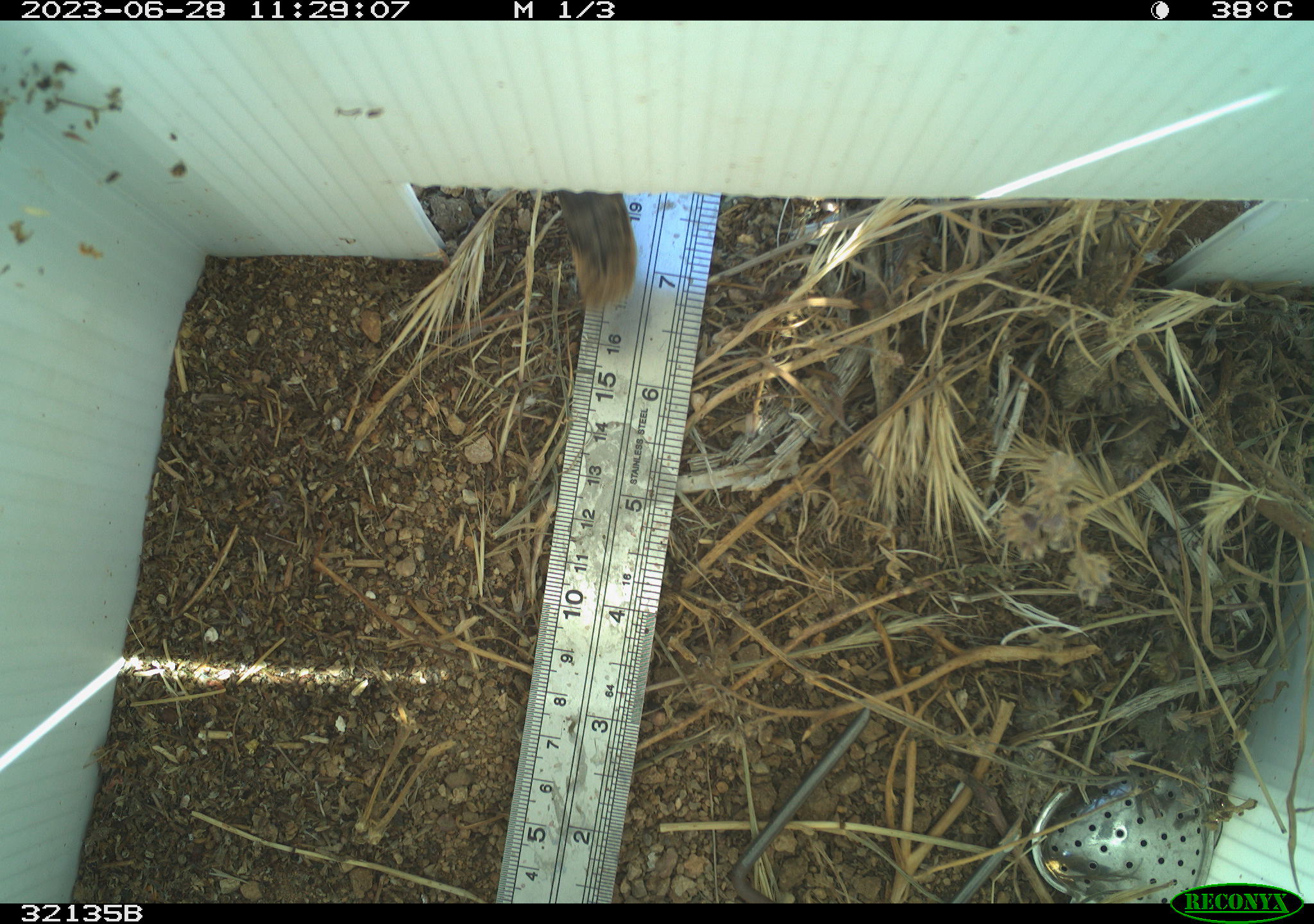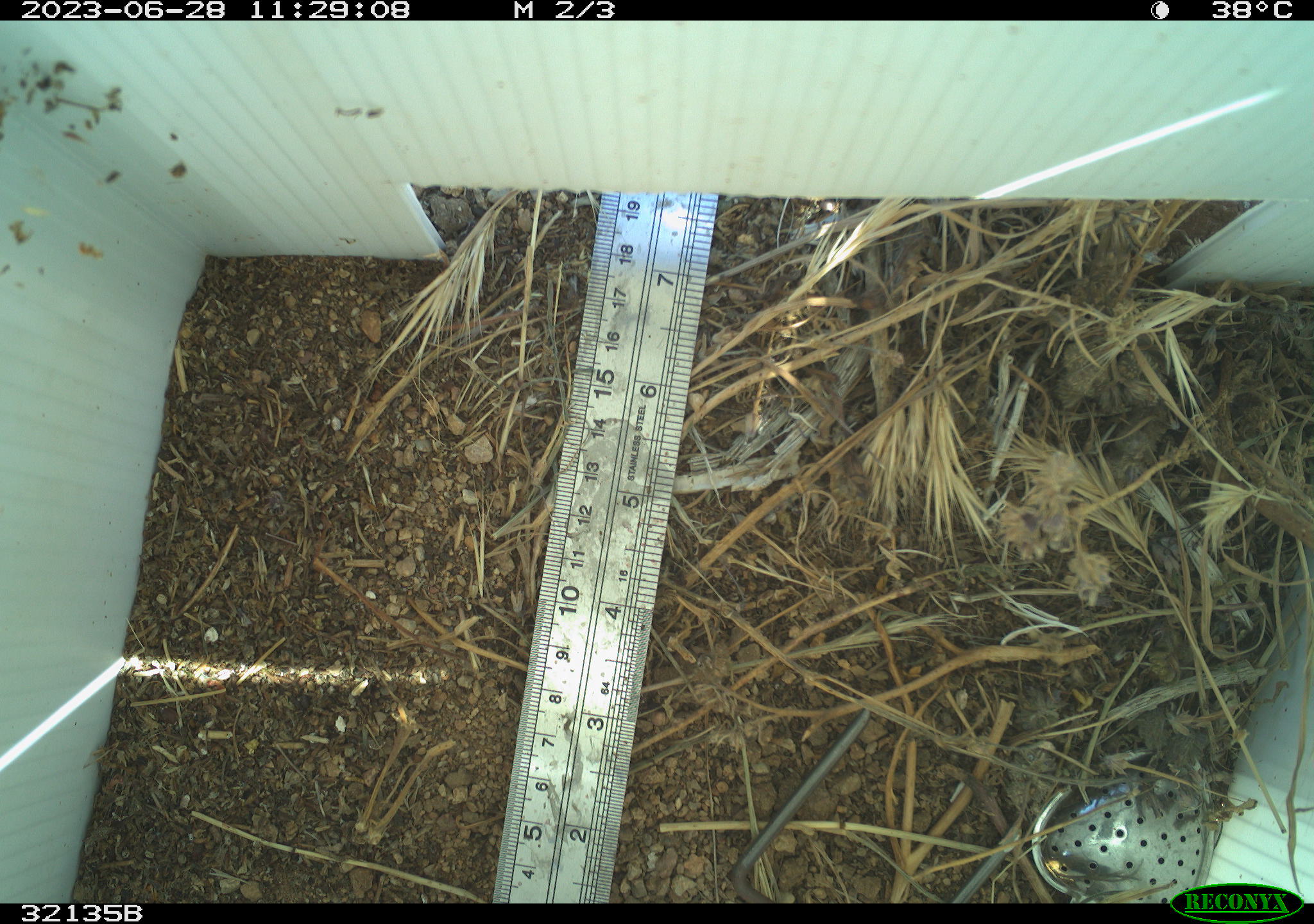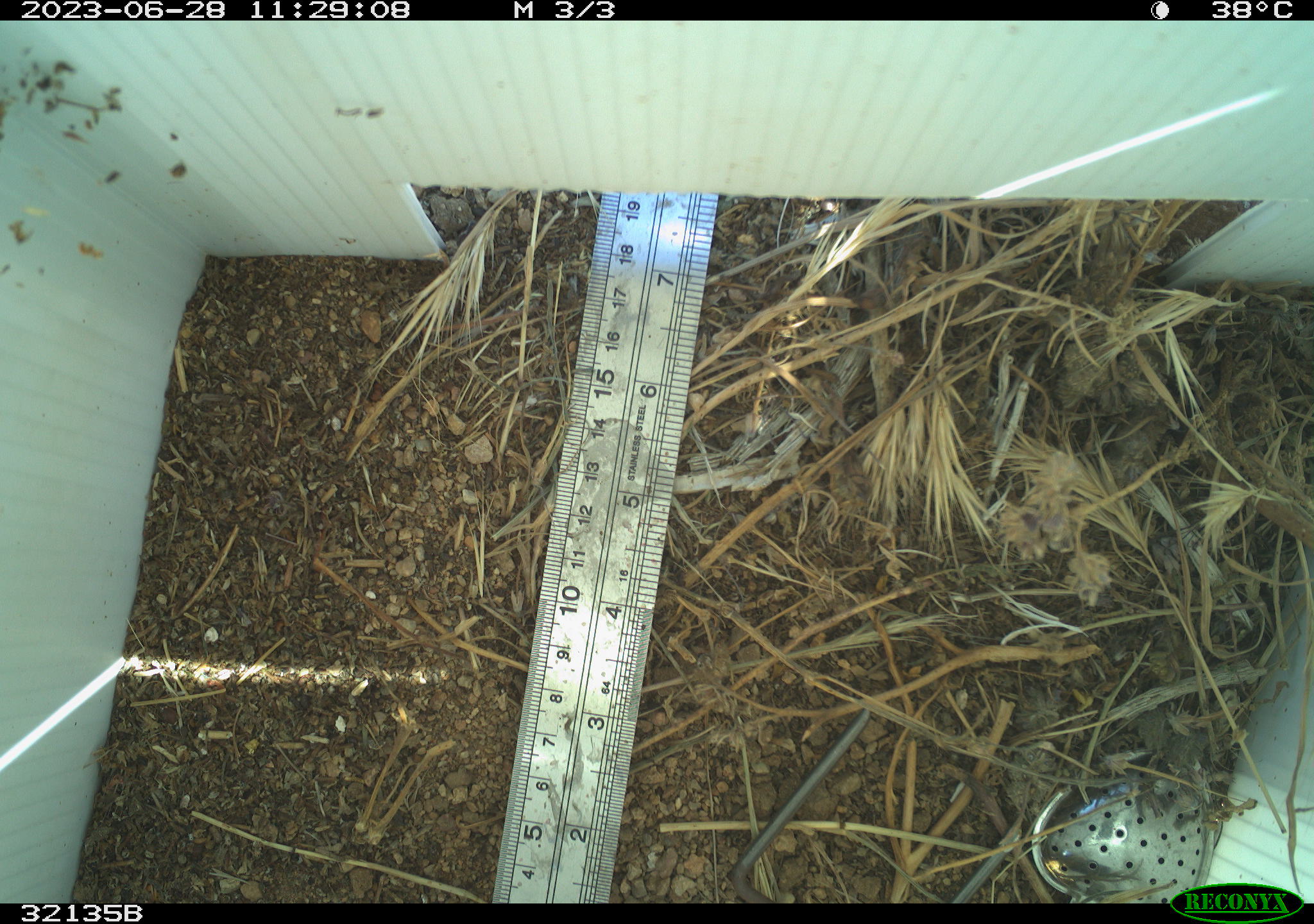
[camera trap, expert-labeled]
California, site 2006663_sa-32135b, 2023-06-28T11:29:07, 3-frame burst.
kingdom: Animalia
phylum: Chordata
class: Aves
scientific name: Aves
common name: bird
Bird (Aves).